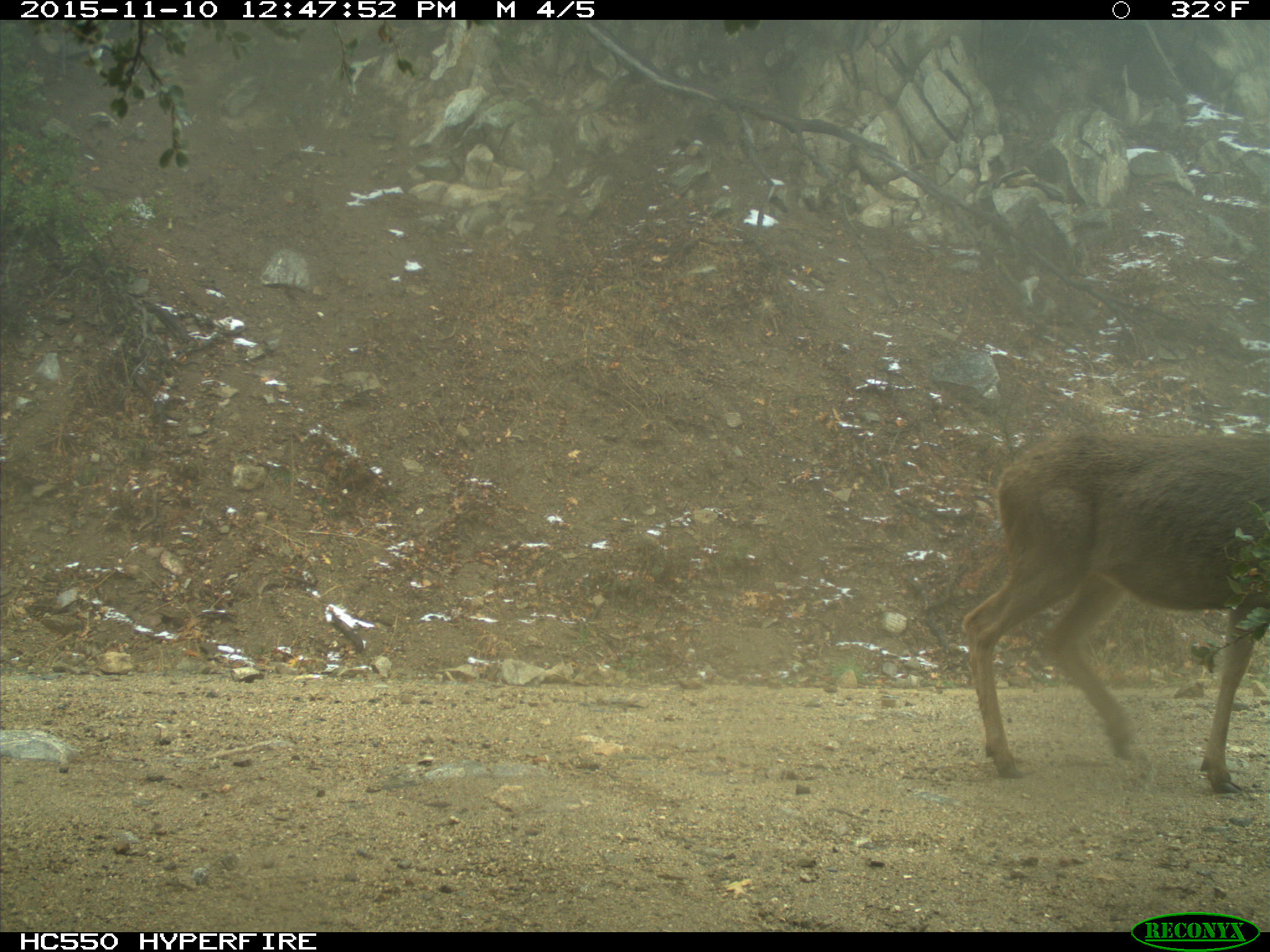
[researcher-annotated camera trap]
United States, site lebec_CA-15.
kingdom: Animalia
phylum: Chordata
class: Mammalia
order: Artiodactyla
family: Cervidae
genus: Odocoileus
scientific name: Odocoileus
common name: deer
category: unidentified deer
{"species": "unidentified deer (deer) (Odocoileus)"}